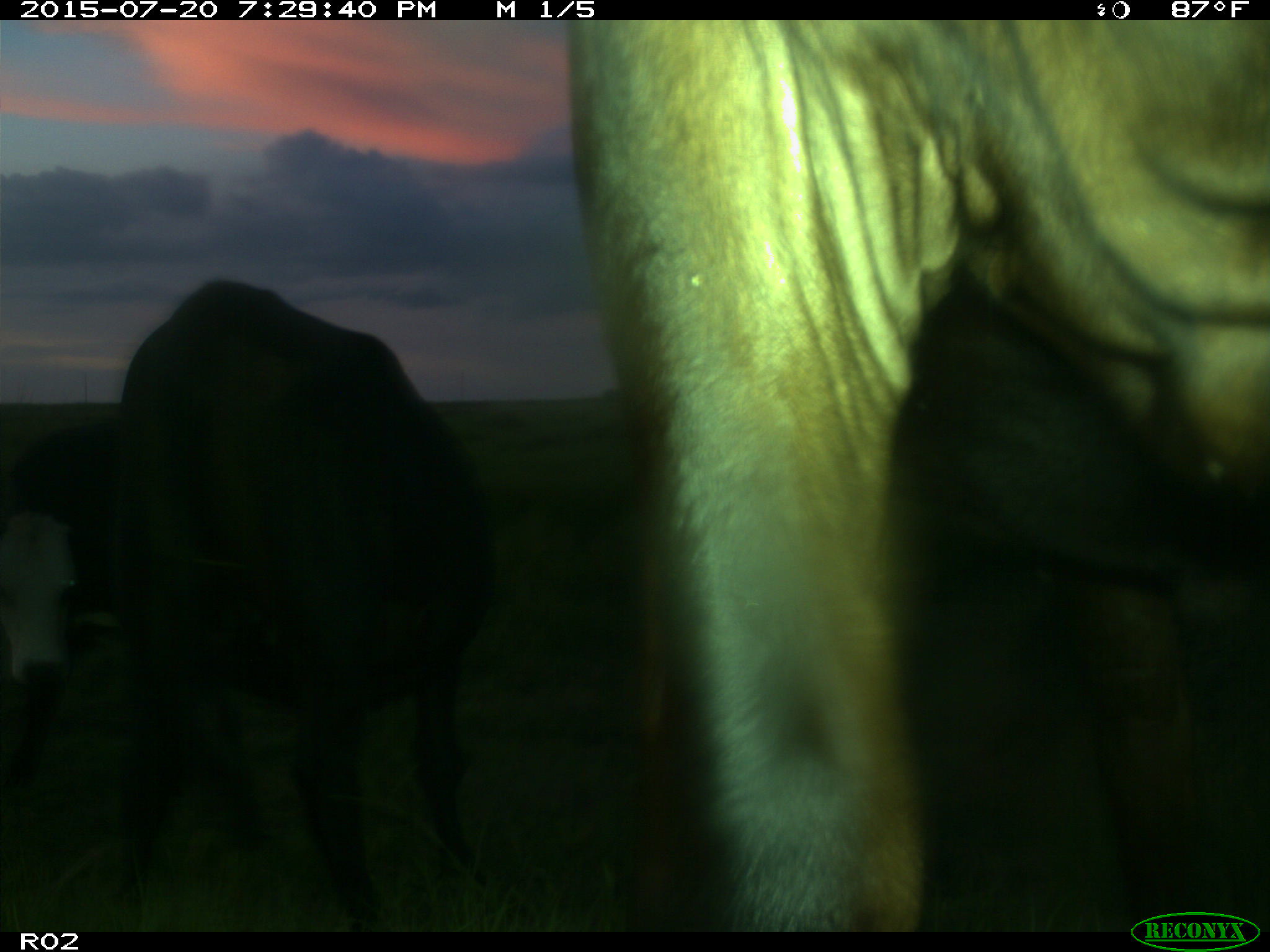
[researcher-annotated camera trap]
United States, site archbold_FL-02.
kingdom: Animalia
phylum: Chordata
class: Mammalia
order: Artiodactyla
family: Bovidae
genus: Bos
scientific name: Bos taurus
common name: domestic cow